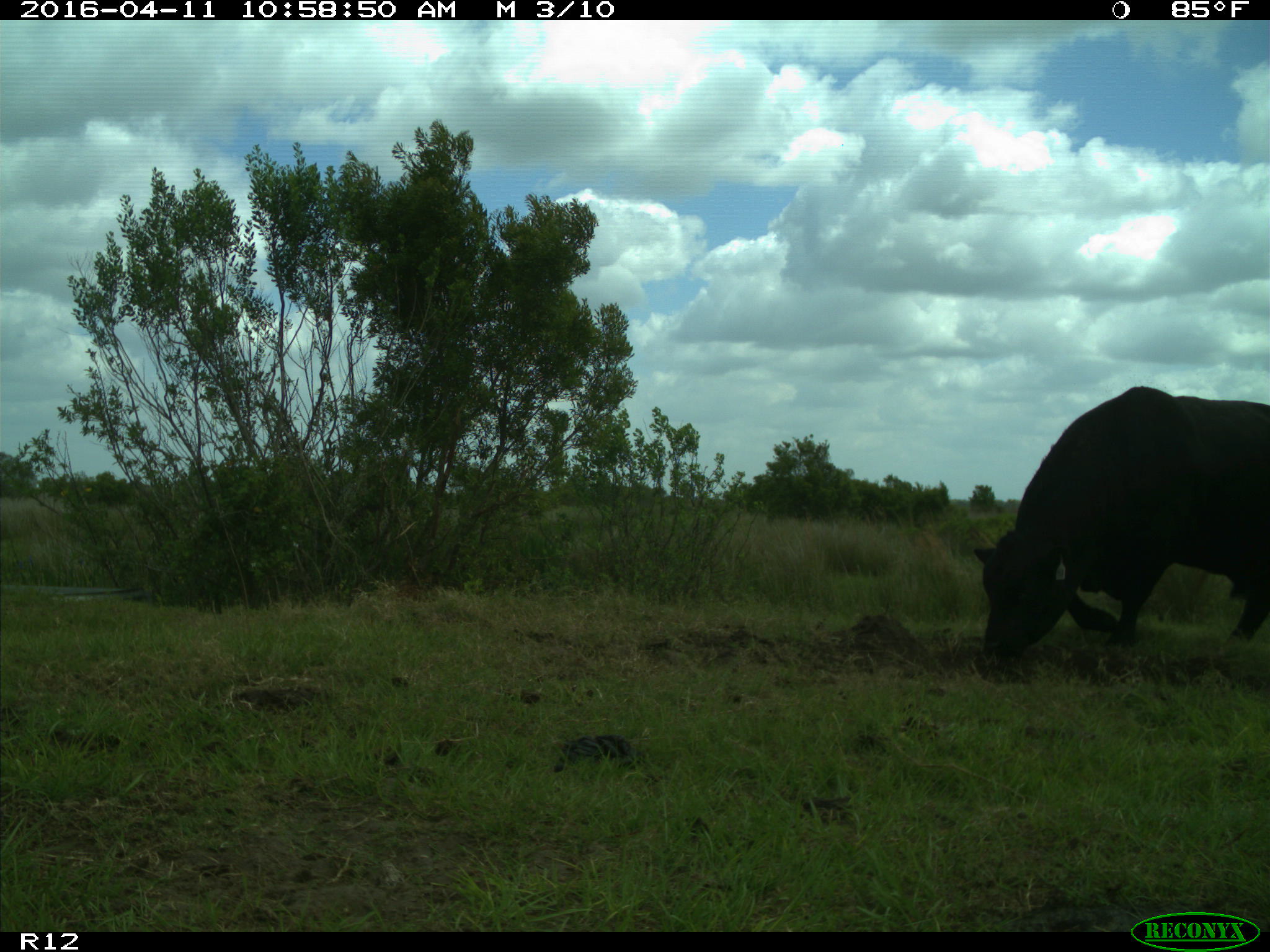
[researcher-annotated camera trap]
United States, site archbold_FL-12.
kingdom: Animalia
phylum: Chordata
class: Mammalia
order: Artiodactyla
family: Bovidae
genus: Bos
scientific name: Bos taurus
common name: domestic cow